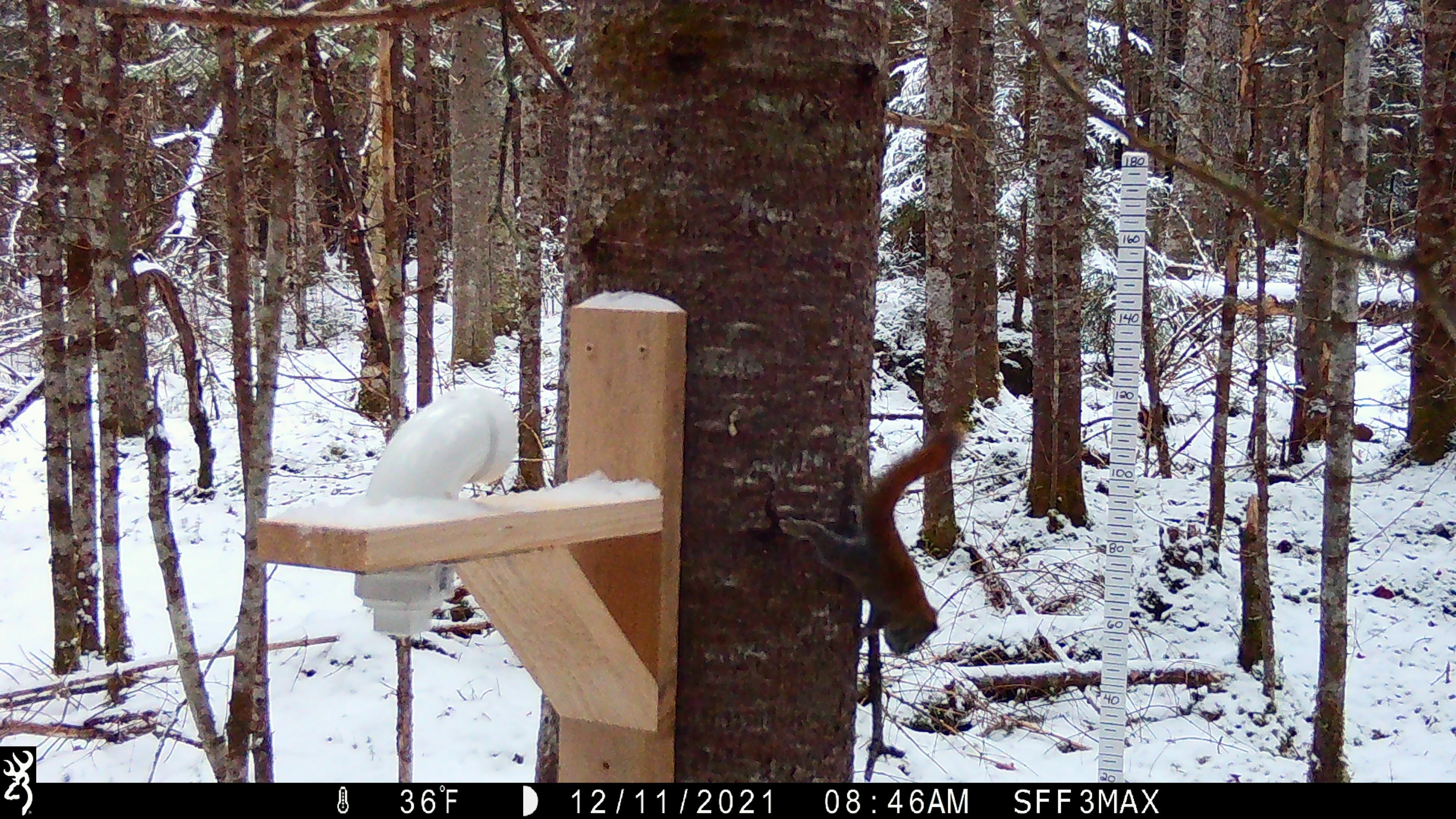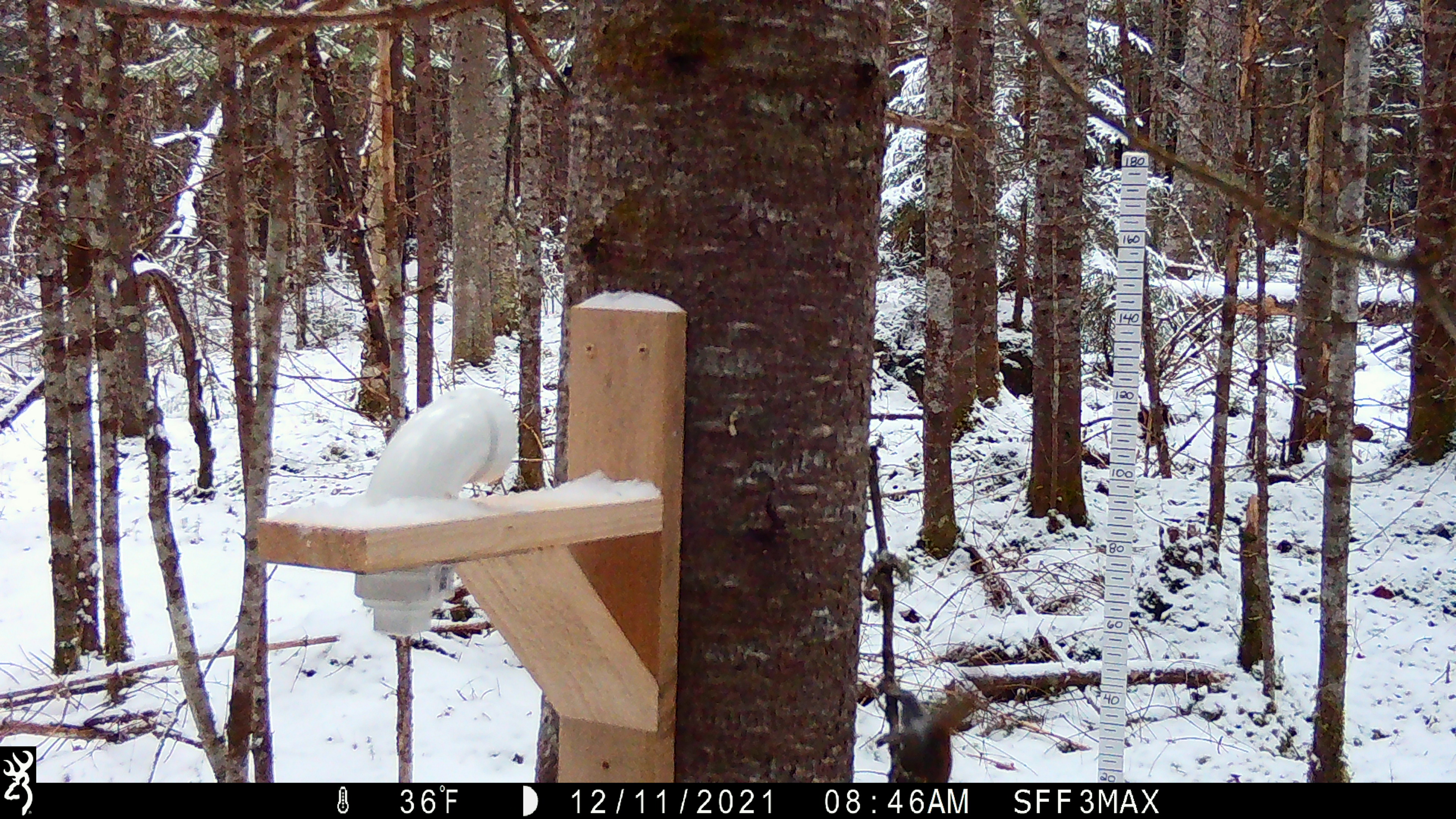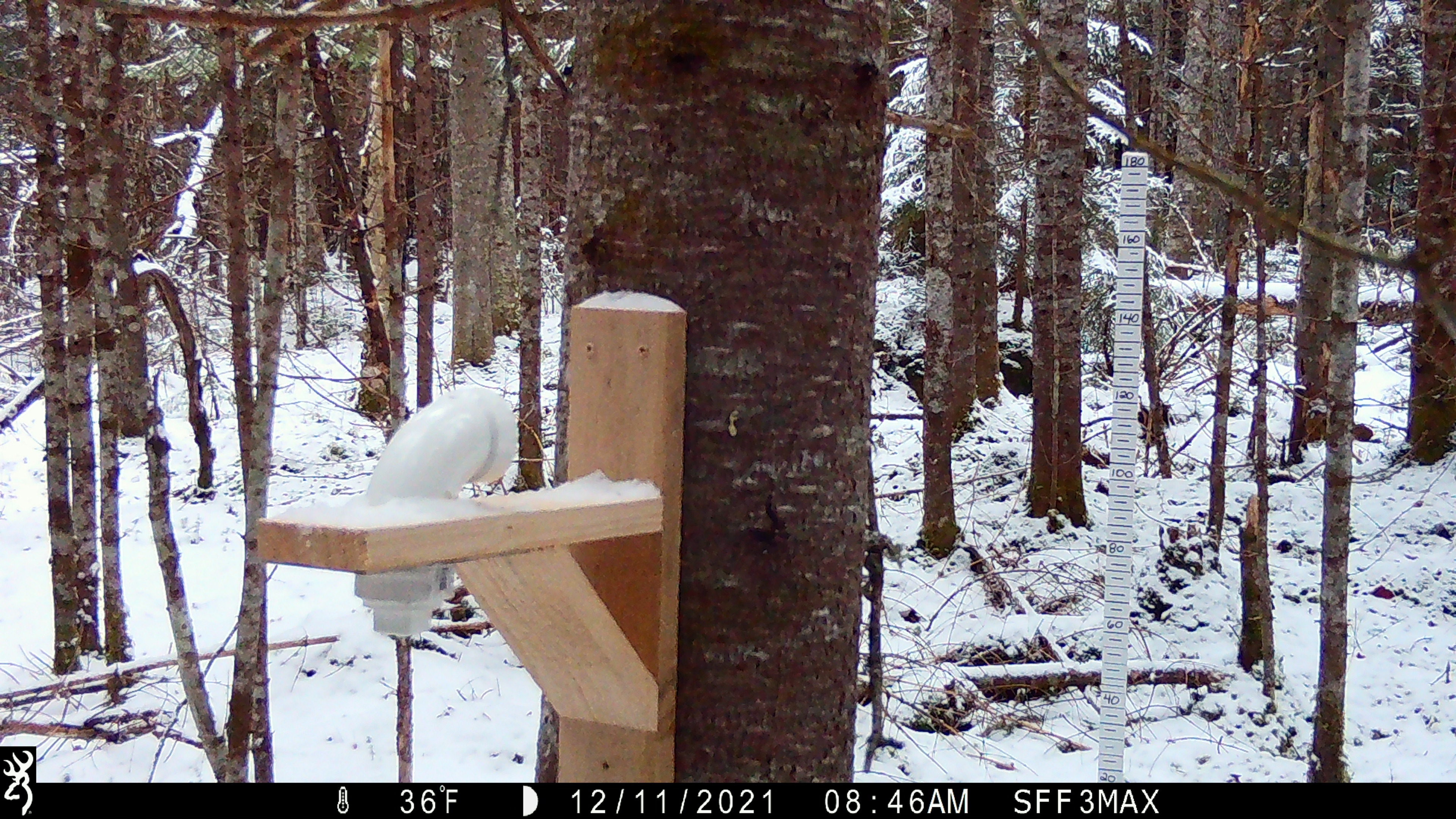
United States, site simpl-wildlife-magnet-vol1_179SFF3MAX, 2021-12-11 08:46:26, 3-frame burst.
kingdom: Animalia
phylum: Chordata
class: Mammalia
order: Rodentia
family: Sciuridae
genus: Tamiasciurus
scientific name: Tamiasciurus hudsonicus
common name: red squirrel